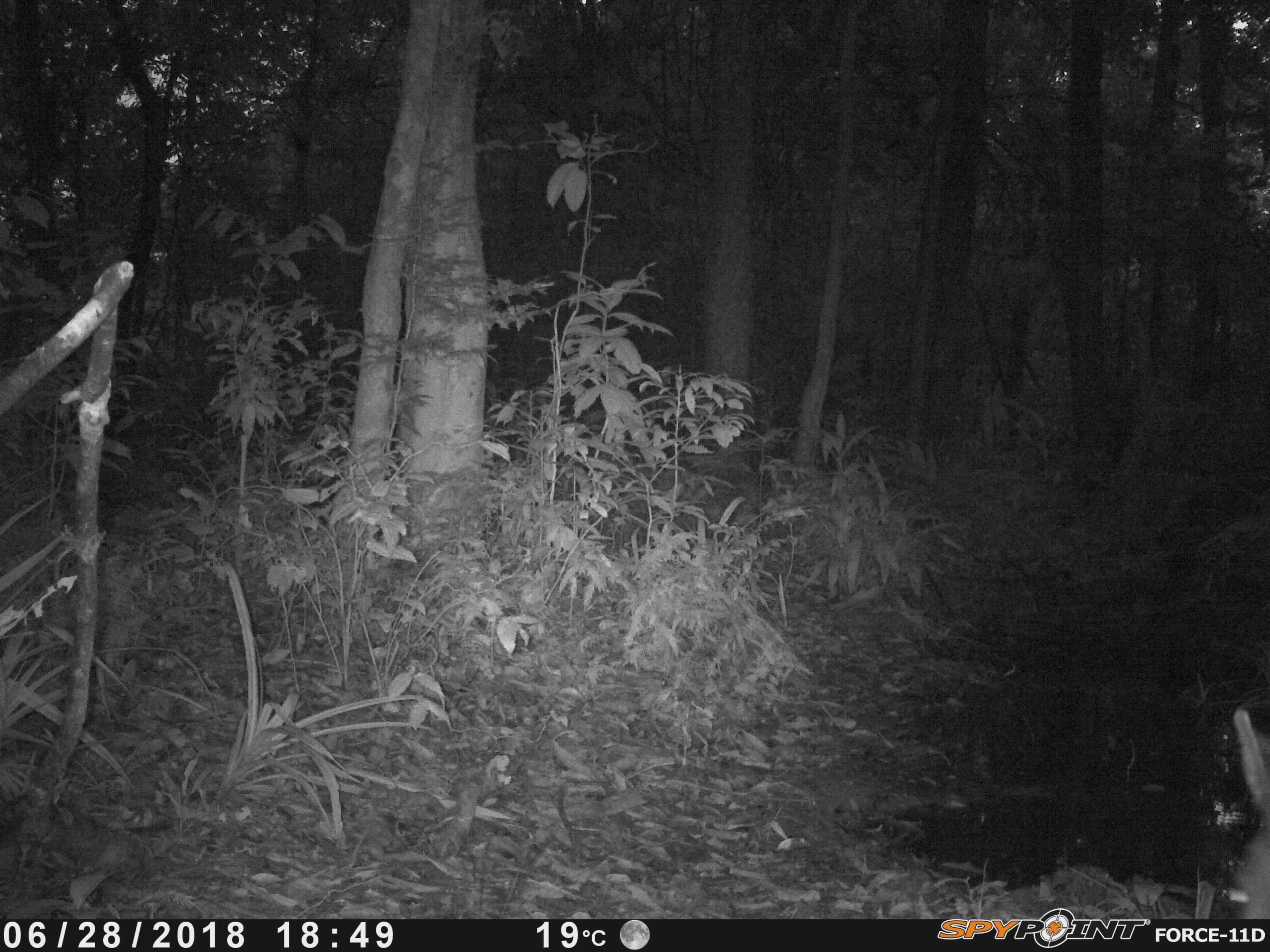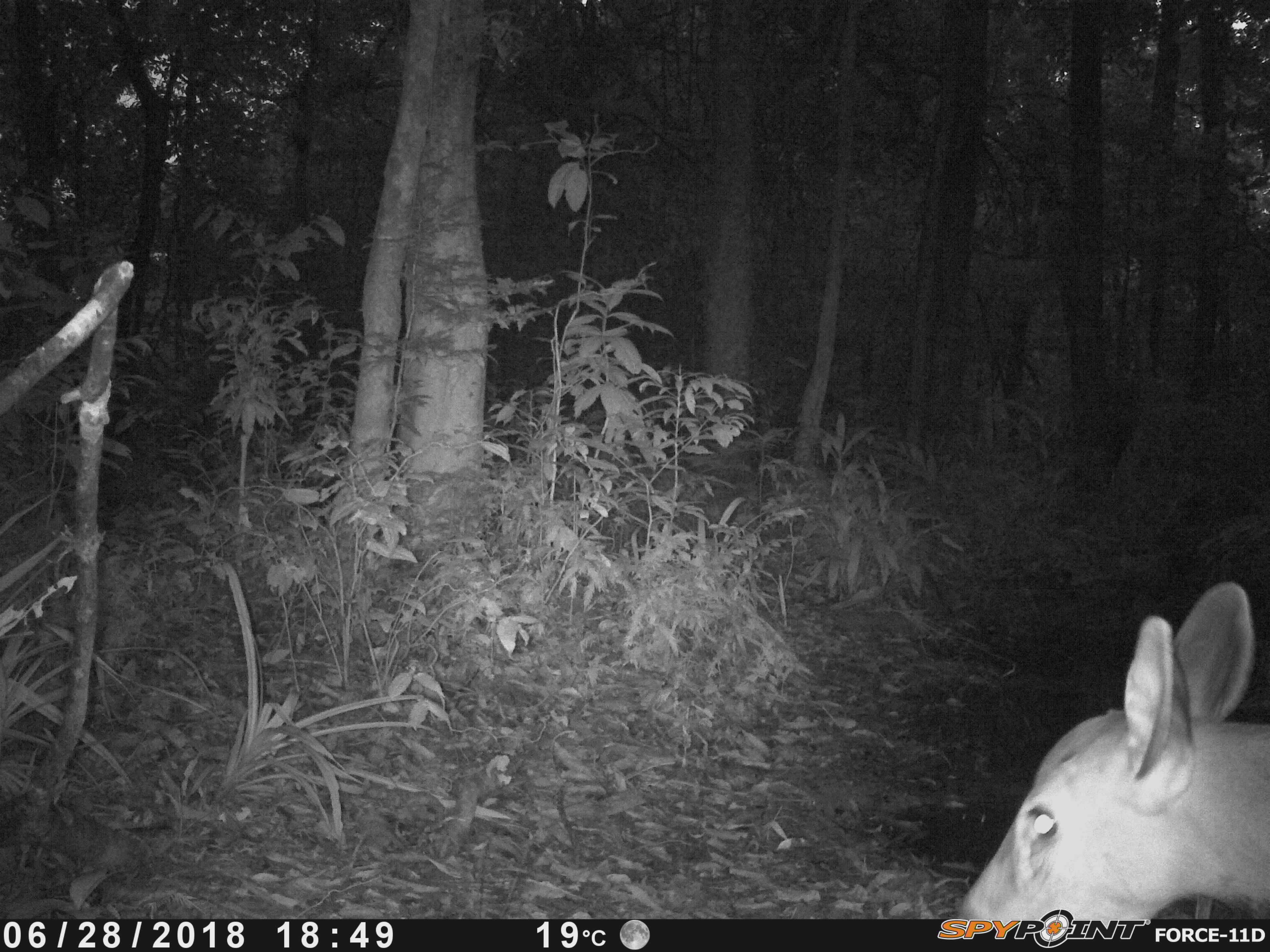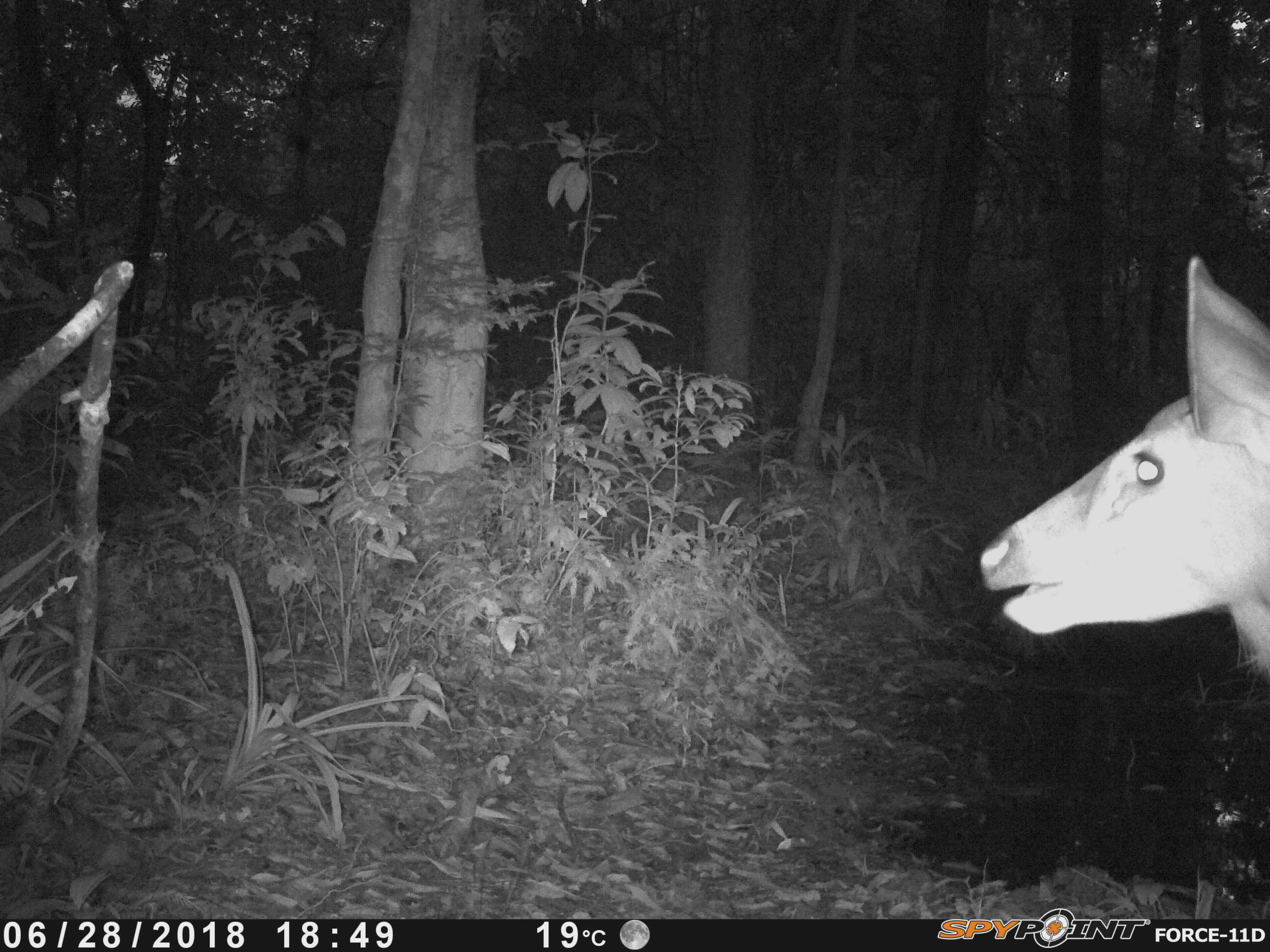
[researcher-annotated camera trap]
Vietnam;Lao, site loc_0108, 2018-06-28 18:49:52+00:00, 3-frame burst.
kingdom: Animalia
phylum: Chordata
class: Mammalia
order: Artiodactyla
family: Cervidae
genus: Rusa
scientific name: Rusa unicolor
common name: sambar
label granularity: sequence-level